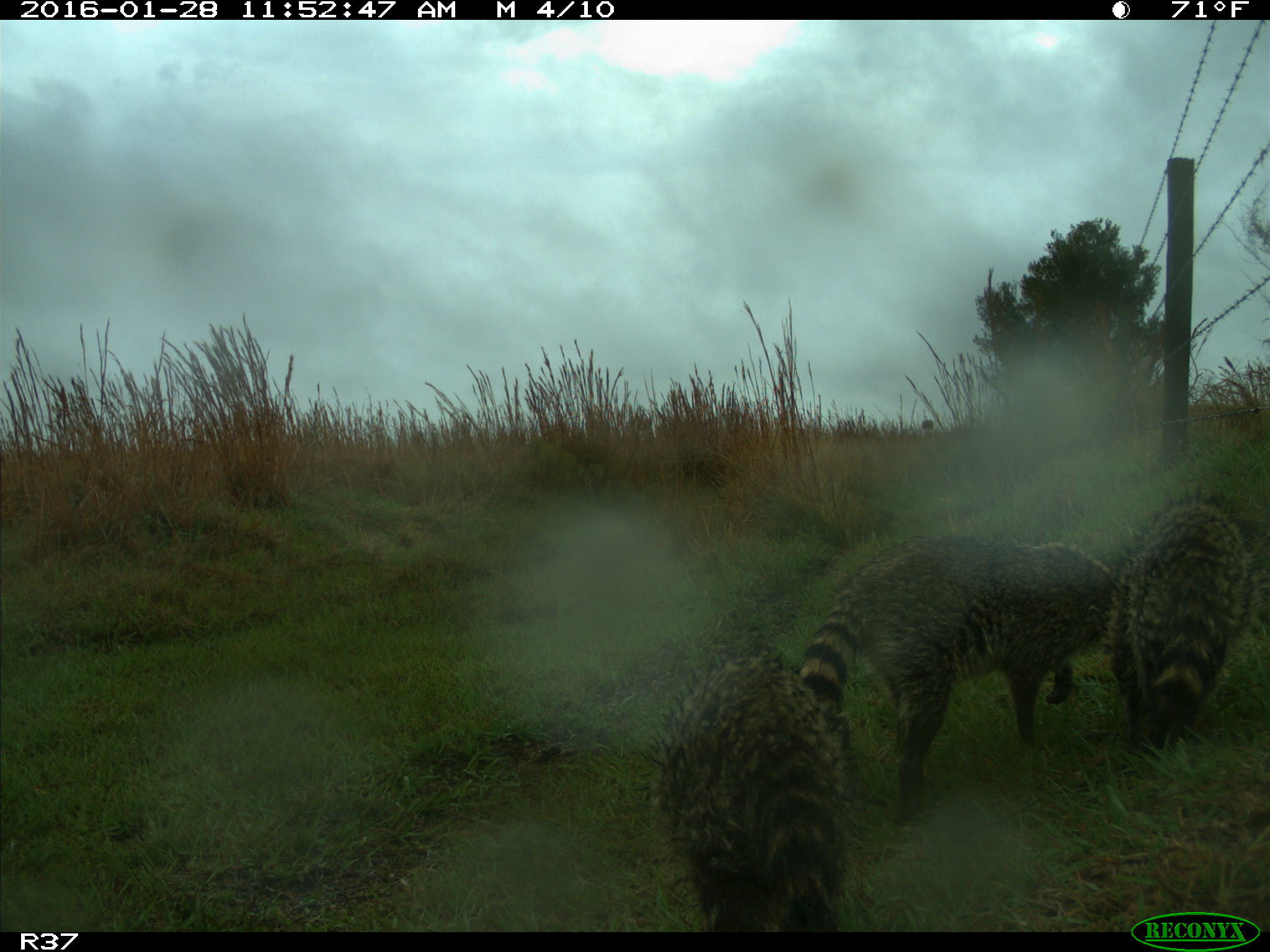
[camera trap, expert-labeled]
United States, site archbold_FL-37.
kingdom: Animalia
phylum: Chordata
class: Mammalia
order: Carnivora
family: Procyonidae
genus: Procyon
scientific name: Procyon lotor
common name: common raccoon